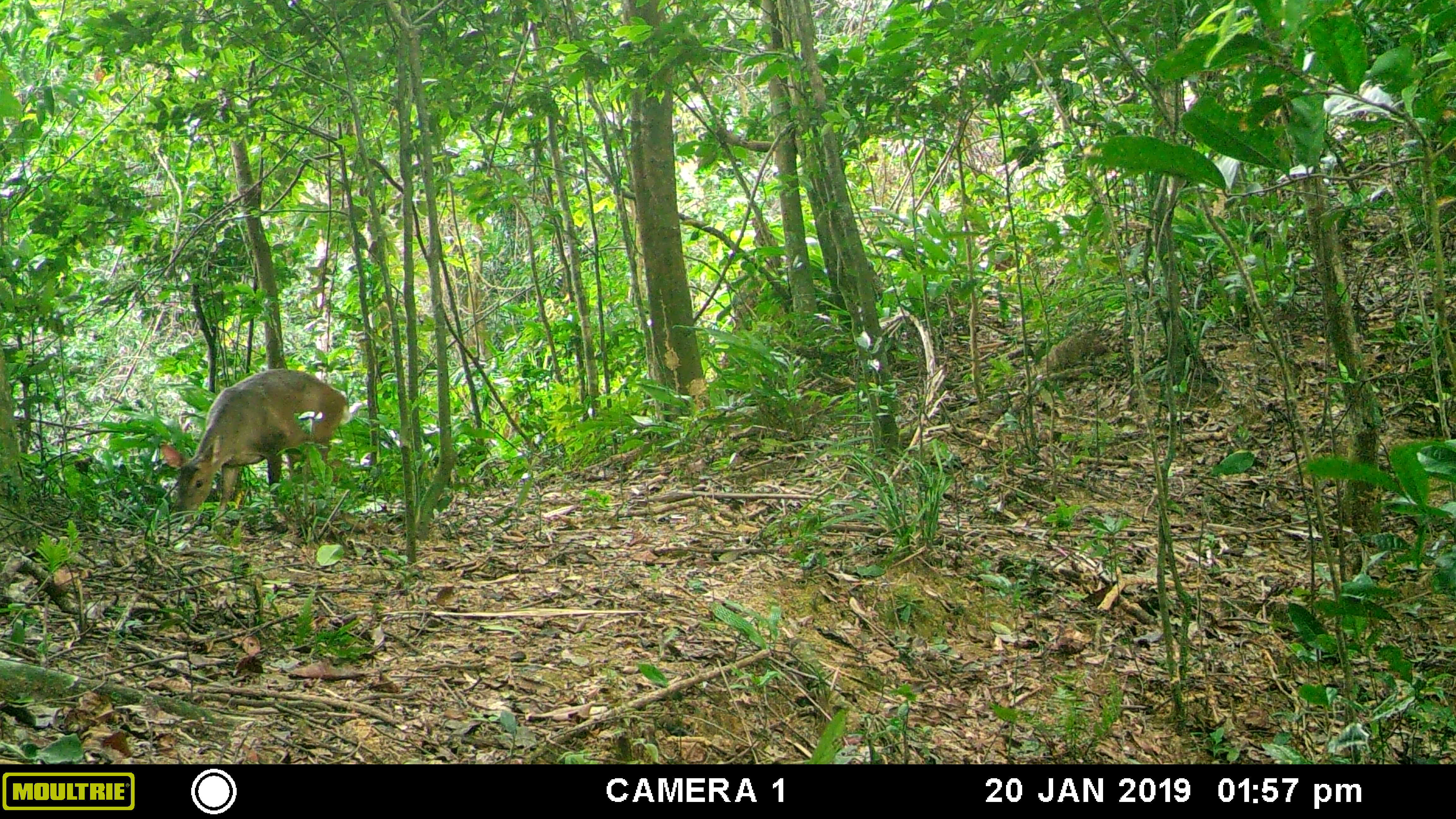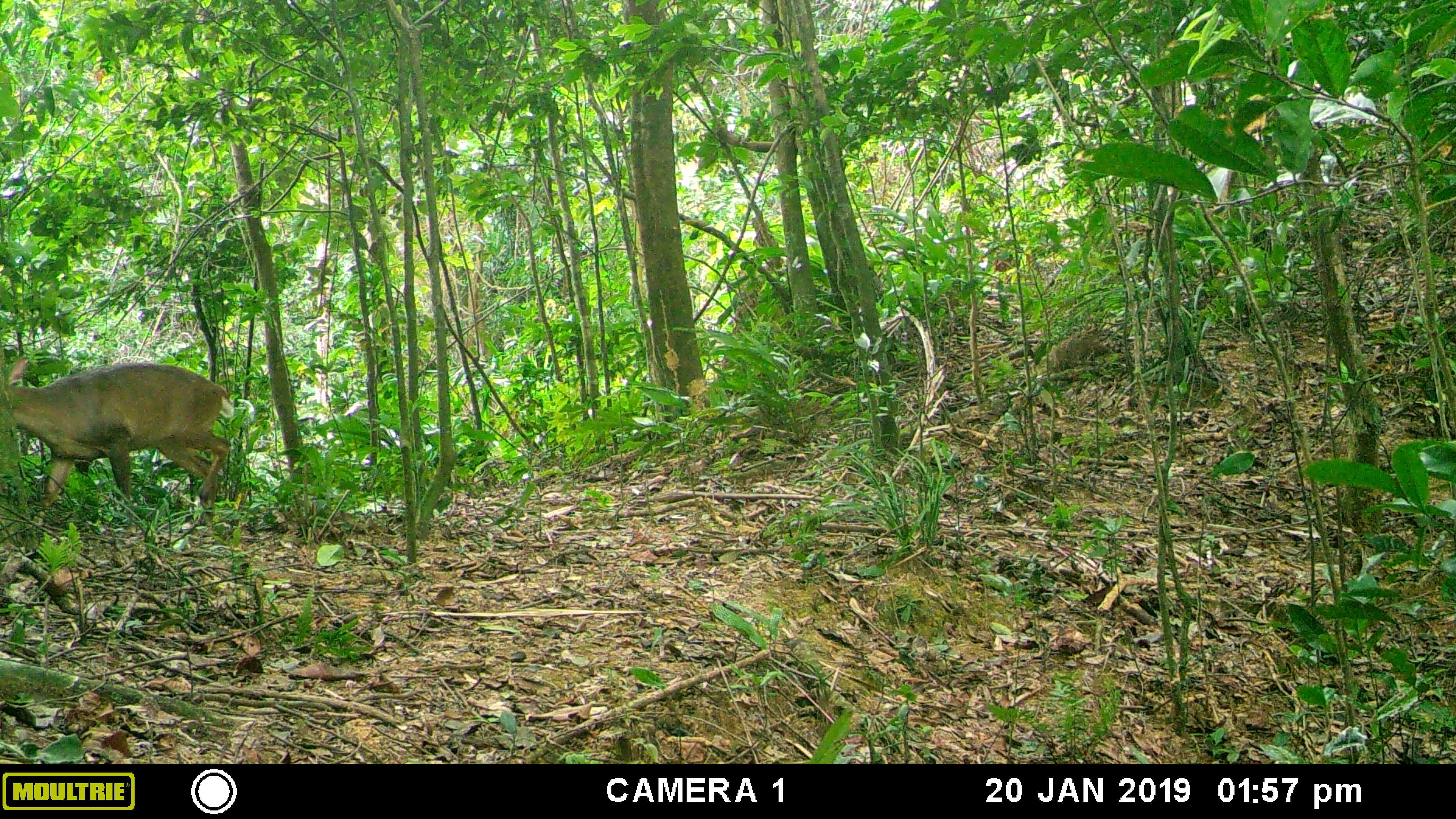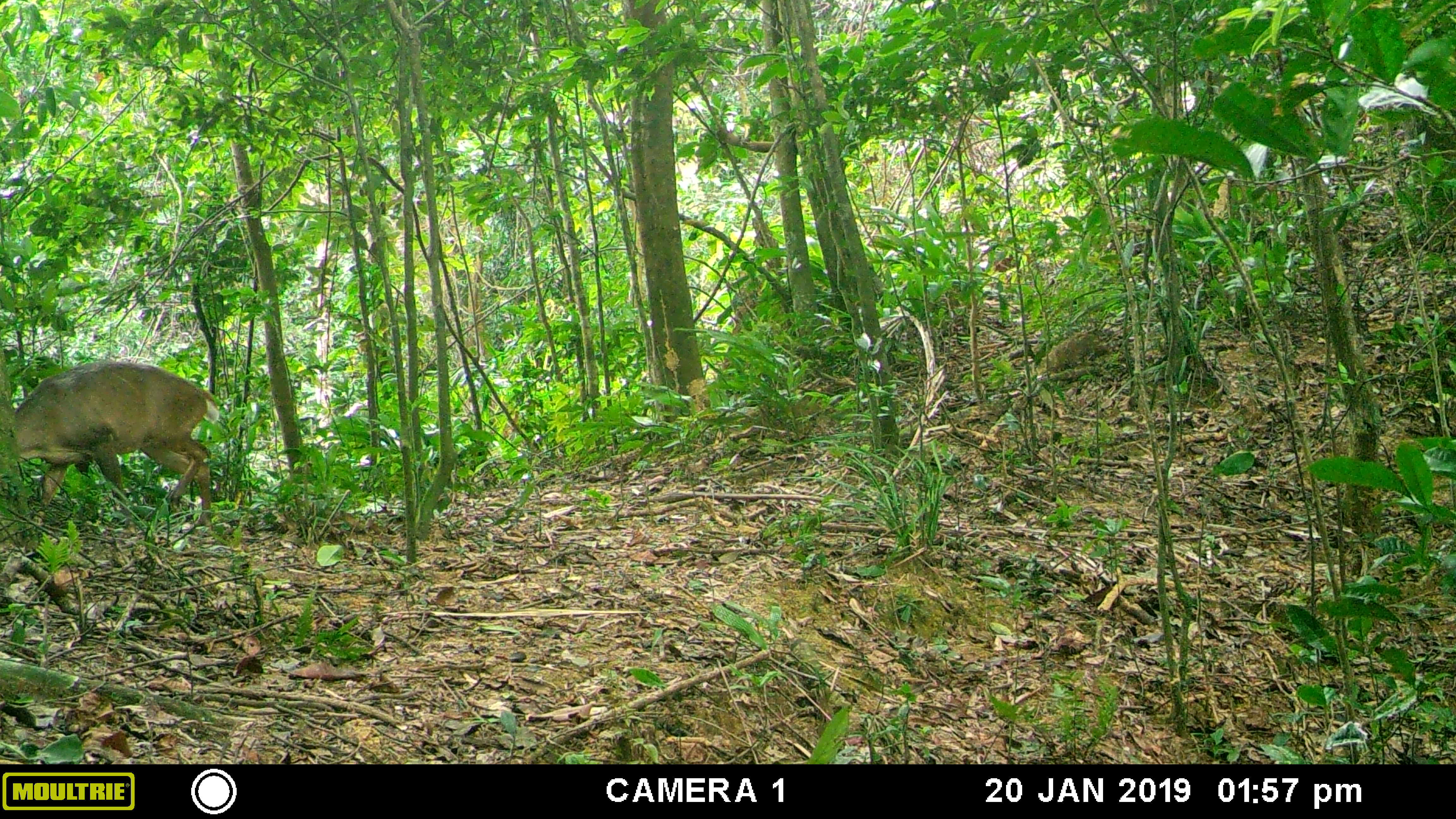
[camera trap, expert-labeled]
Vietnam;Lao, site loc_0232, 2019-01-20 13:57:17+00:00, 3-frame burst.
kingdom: Animalia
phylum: Chordata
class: Mammalia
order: Artiodactyla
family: Cervidae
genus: Muntiacus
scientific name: Muntiacus vuquangensis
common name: large-antlered muntjac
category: large antlered muntjac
Large antlered muntjac (large-antlered muntjac) (Muntiacus vuquangensis). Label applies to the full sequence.